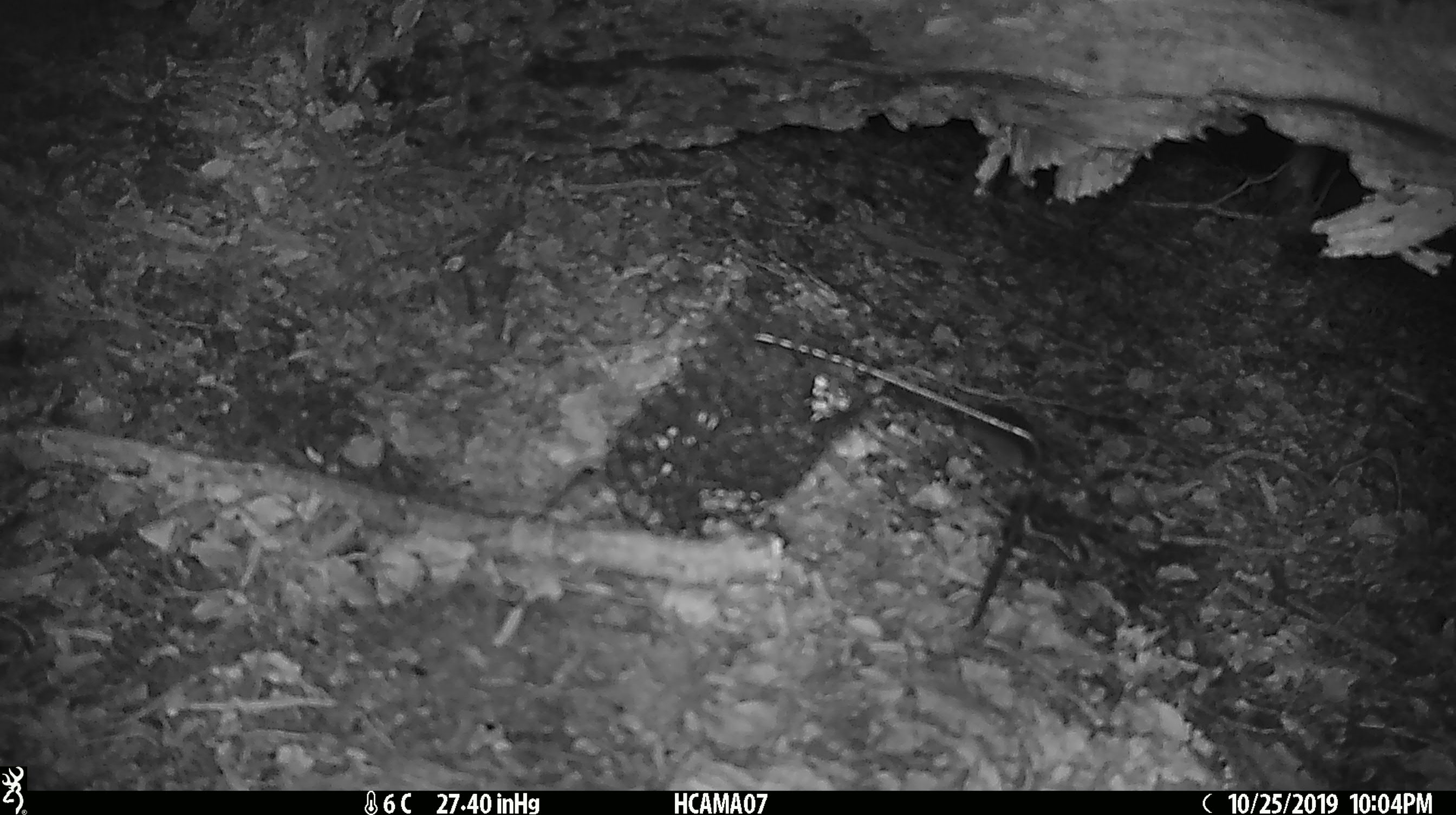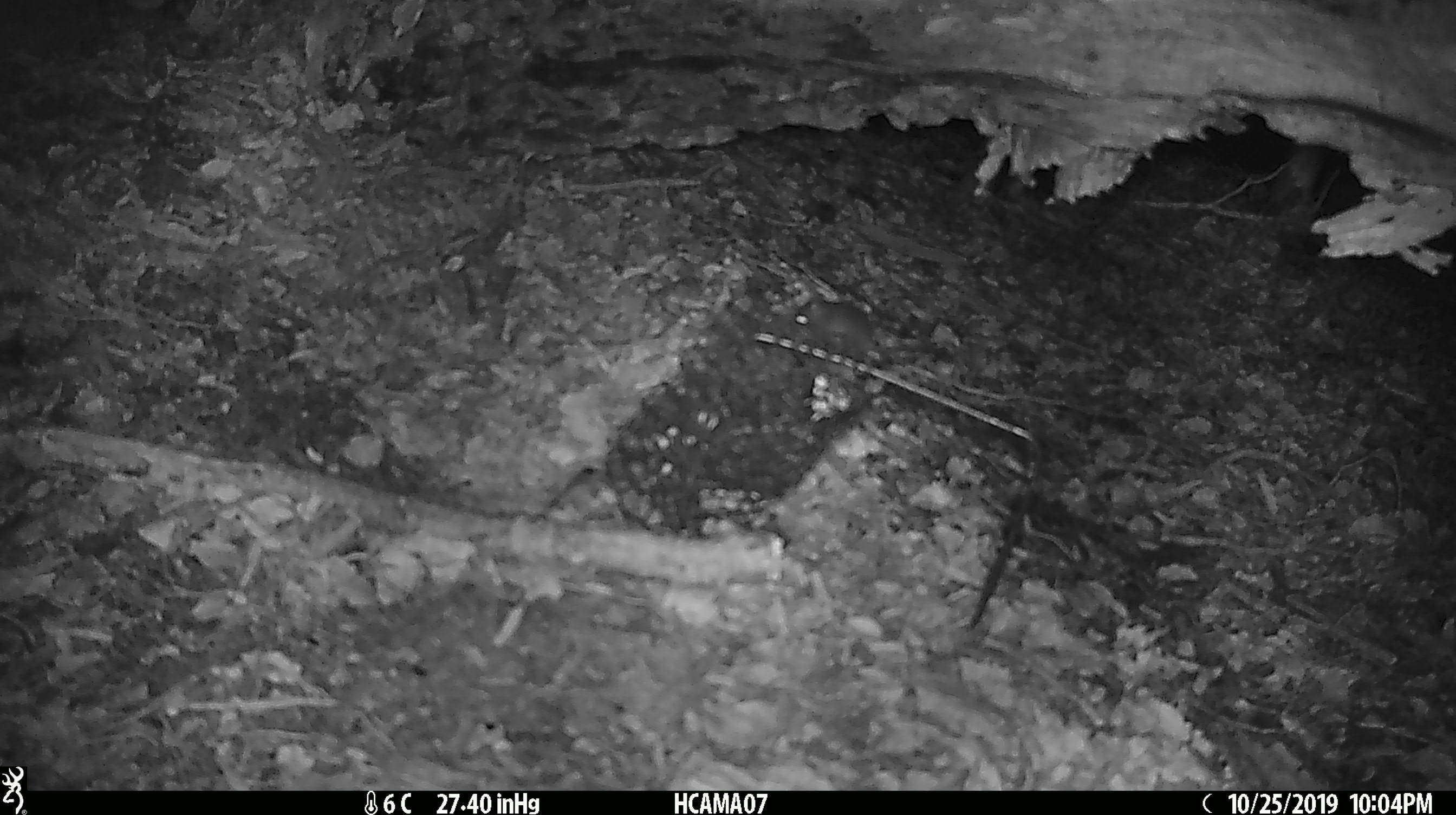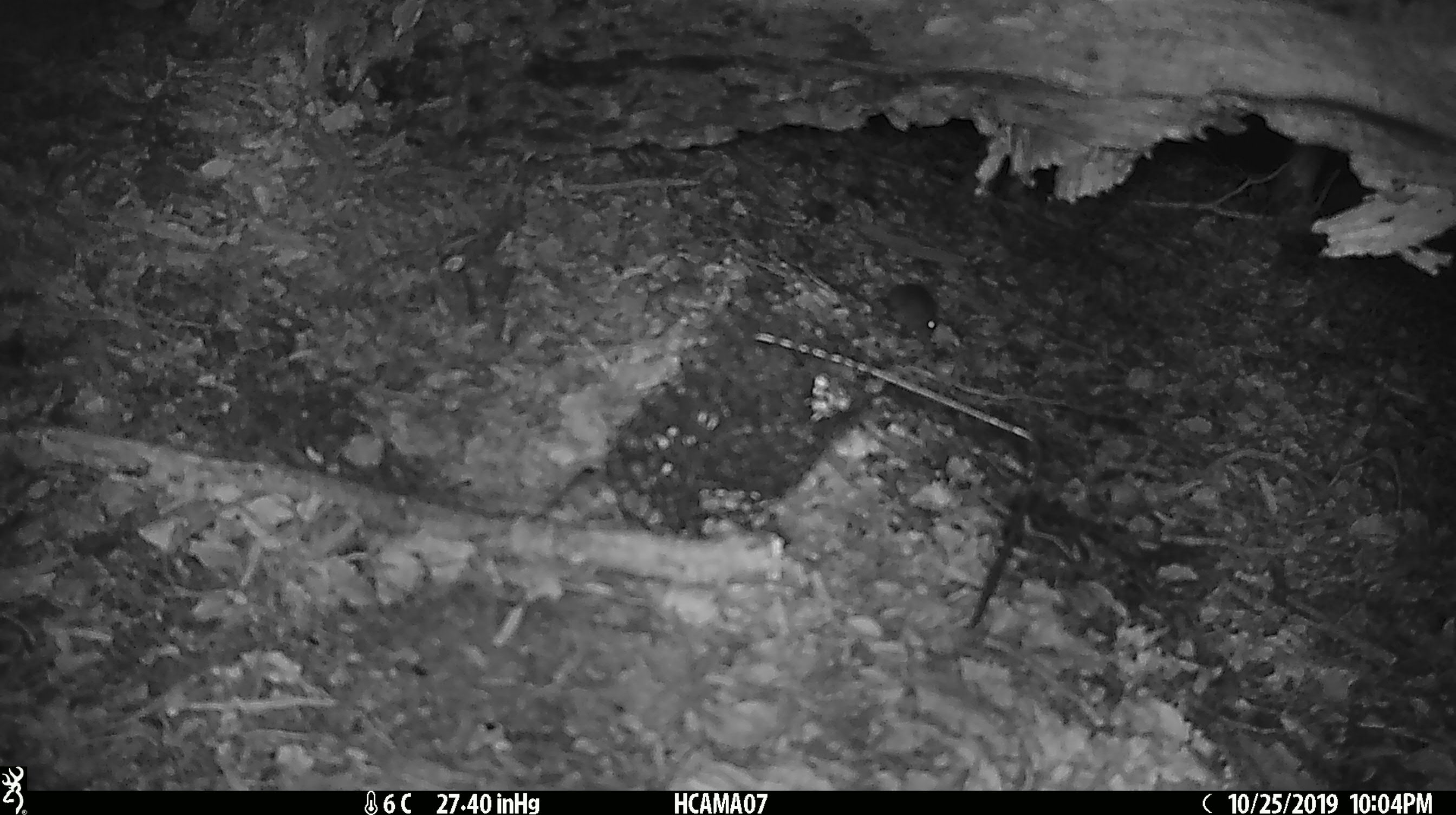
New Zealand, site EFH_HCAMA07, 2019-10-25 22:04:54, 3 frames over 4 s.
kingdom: Animalia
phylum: Chordata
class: Mammalia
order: Rodentia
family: Muridae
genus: Mus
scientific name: Mus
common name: mouse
Mouse (Mus).